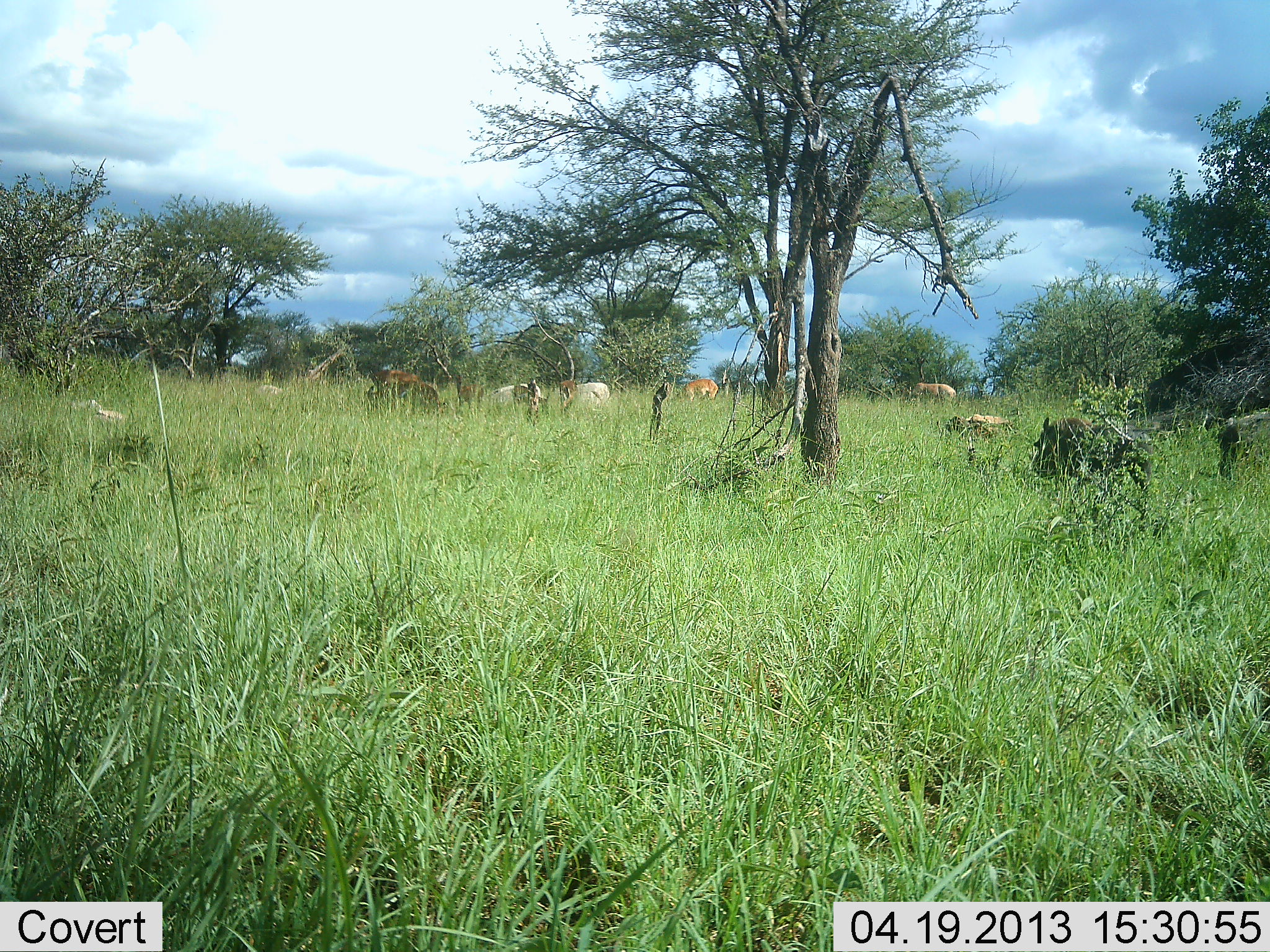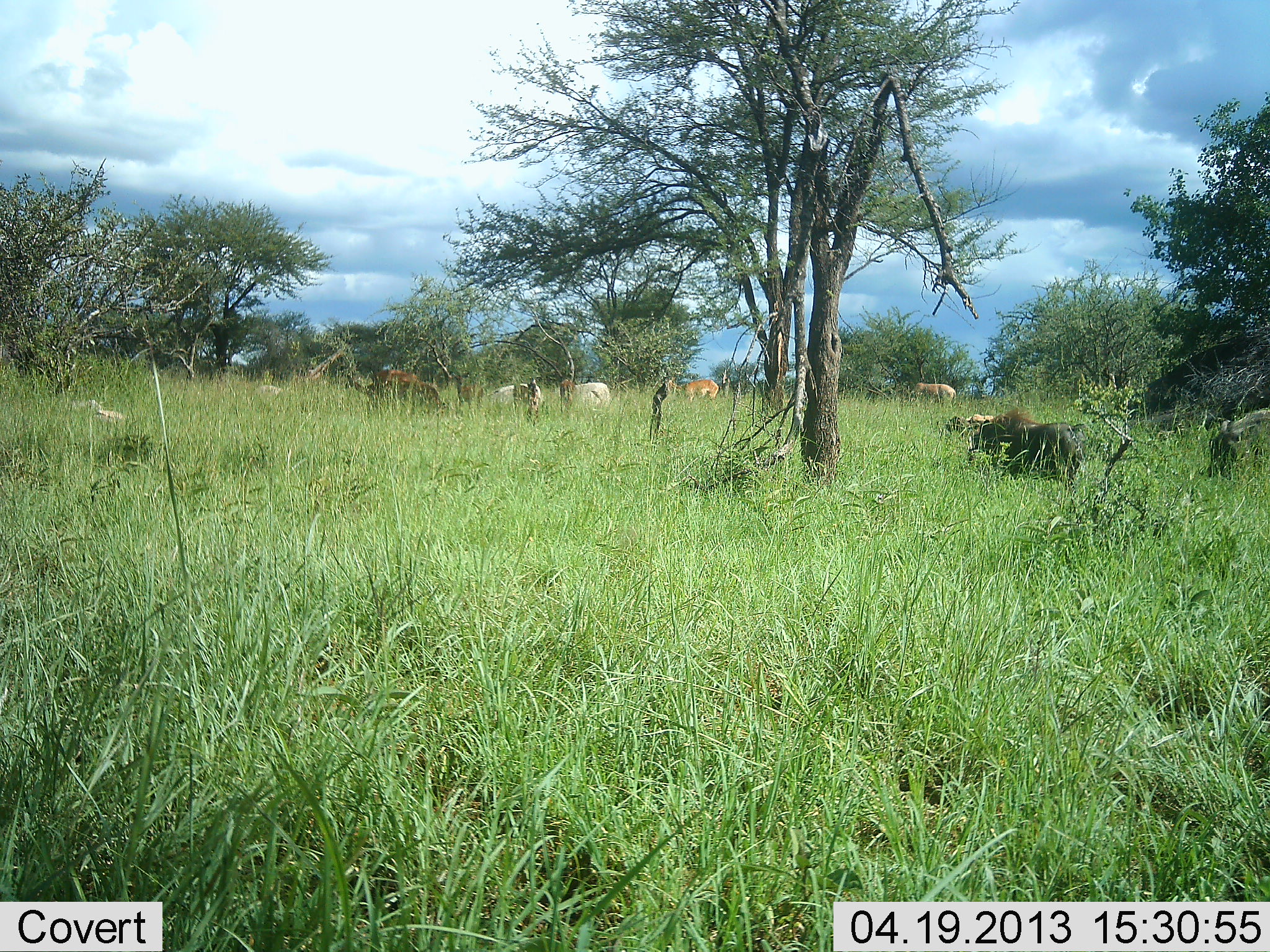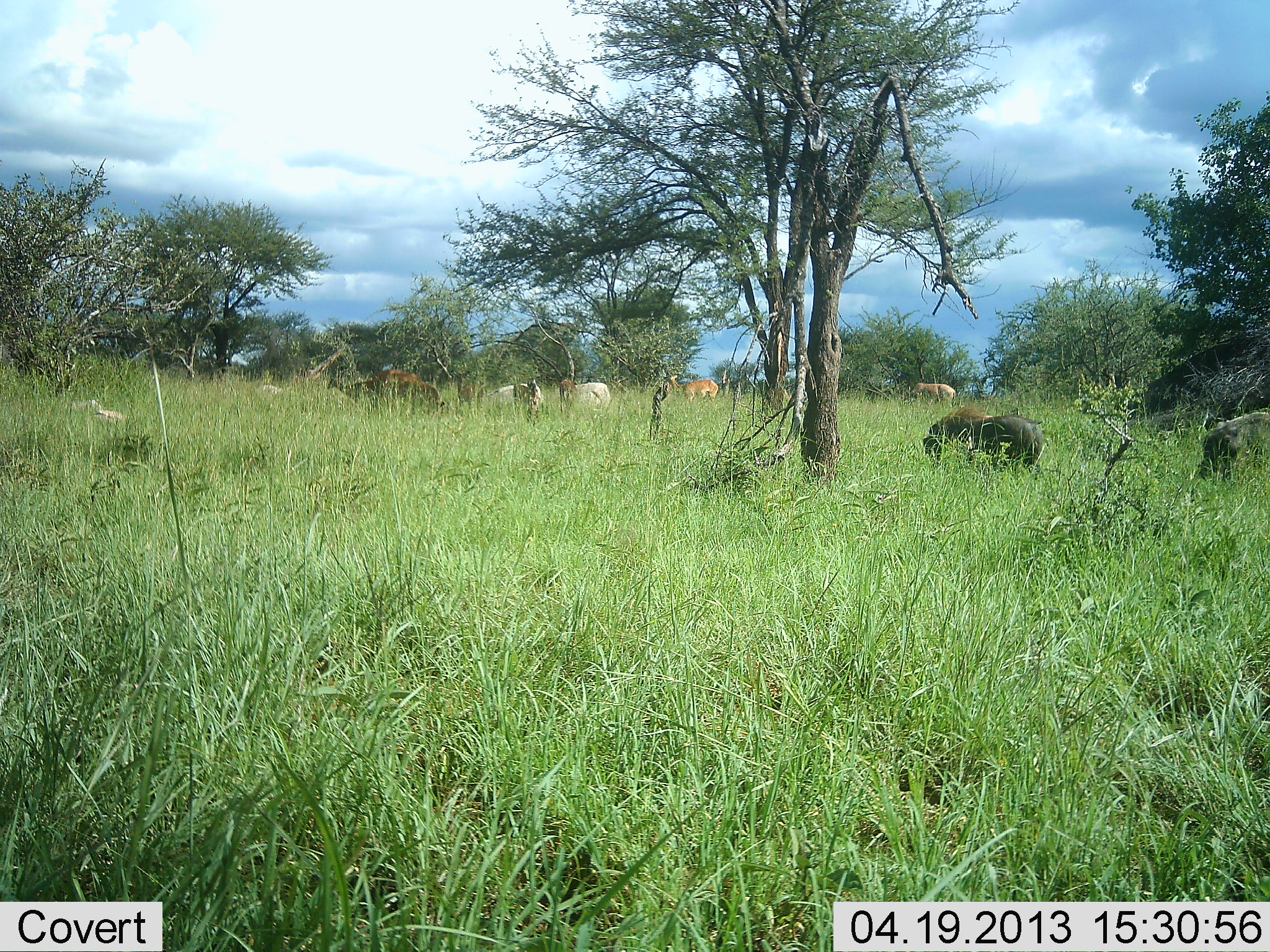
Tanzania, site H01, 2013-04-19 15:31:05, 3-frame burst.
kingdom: Animalia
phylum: Chordata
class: Mammalia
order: Artiodactyla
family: Bovidae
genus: Aepyceros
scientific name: Aepyceros melampus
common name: impala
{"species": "impala (Aepyceros melampus)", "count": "4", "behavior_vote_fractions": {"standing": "29%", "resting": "0%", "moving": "43%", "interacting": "0%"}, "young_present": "0%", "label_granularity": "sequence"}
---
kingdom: Animalia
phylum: Chordata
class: Mammalia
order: Artiodactyla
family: Suidae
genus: Phacochoerus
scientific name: Phacochoerus africanus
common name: warthog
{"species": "warthog (Phacochoerus africanus)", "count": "2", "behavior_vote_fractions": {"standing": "0%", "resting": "0%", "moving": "94%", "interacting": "0%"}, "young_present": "6%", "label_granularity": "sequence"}